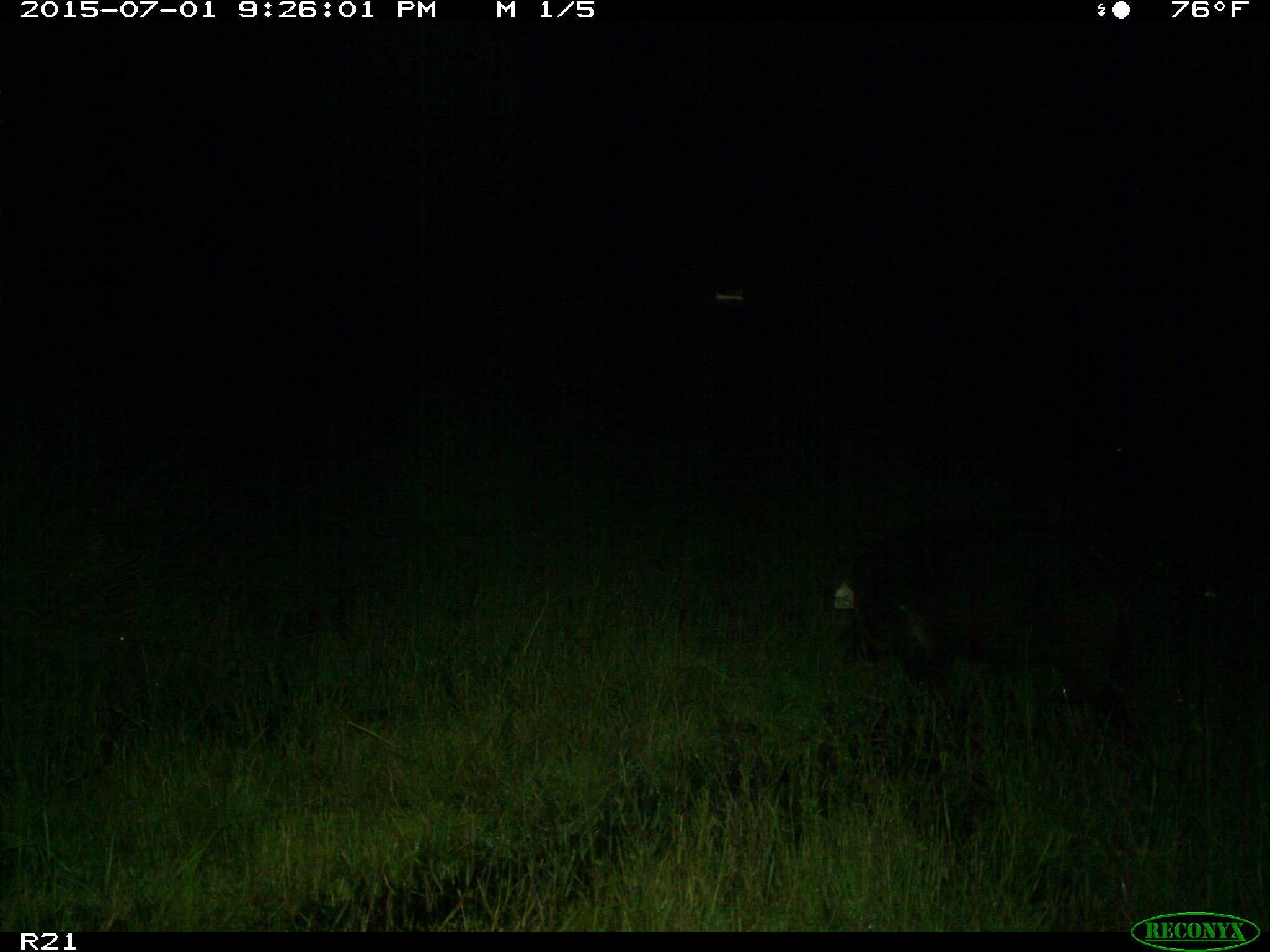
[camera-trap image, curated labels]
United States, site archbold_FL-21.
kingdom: Animalia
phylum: Chordata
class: Mammalia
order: Artiodactyla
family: Suidae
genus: Sus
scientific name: Sus scrofa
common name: wild boar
Sus scrofa (wild boar).